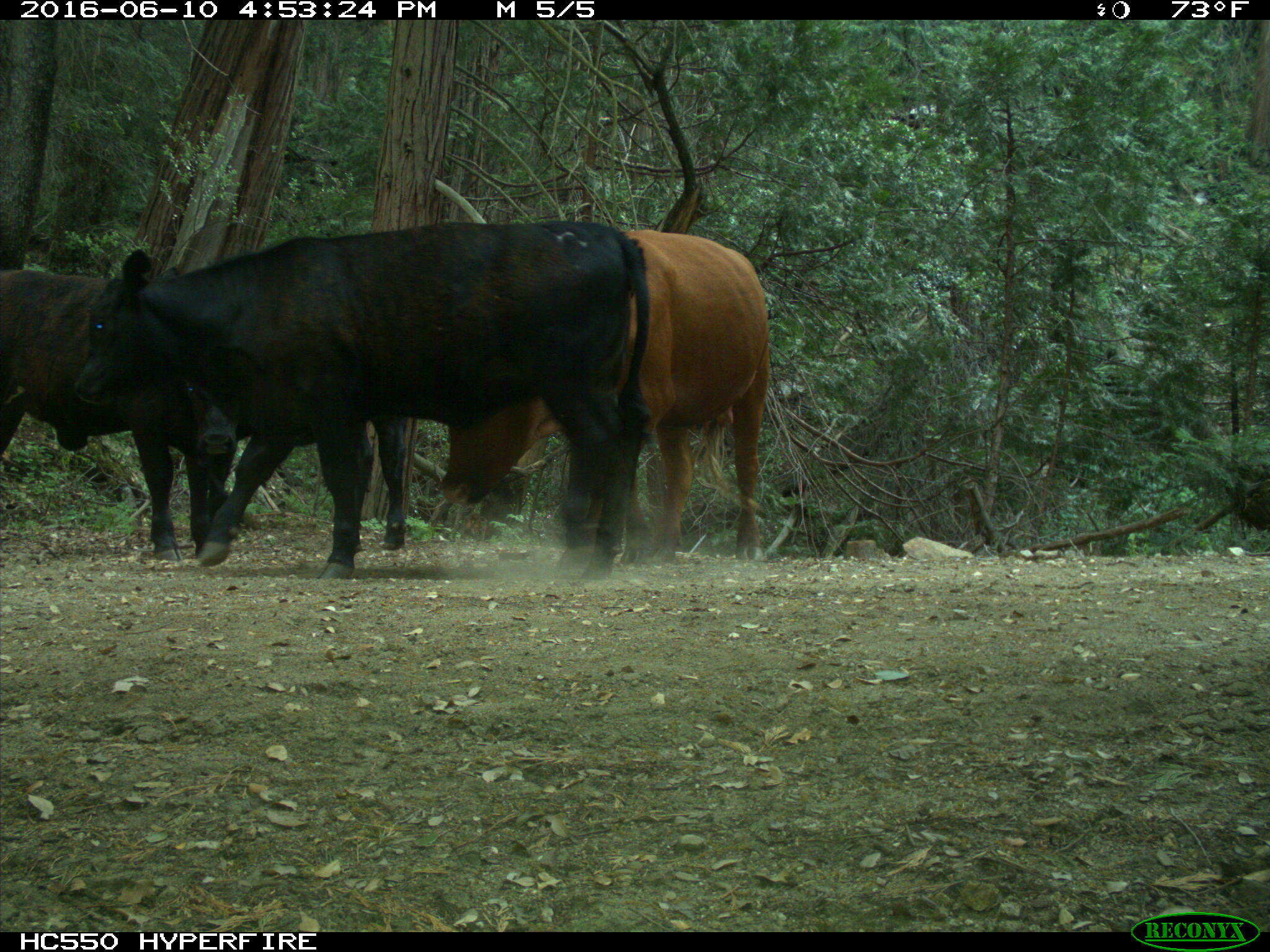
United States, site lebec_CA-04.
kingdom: Animalia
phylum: Chordata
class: Mammalia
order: Artiodactyla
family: Bovidae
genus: Bos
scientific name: Bos taurus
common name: domestic cow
Bos taurus (domestic cow).